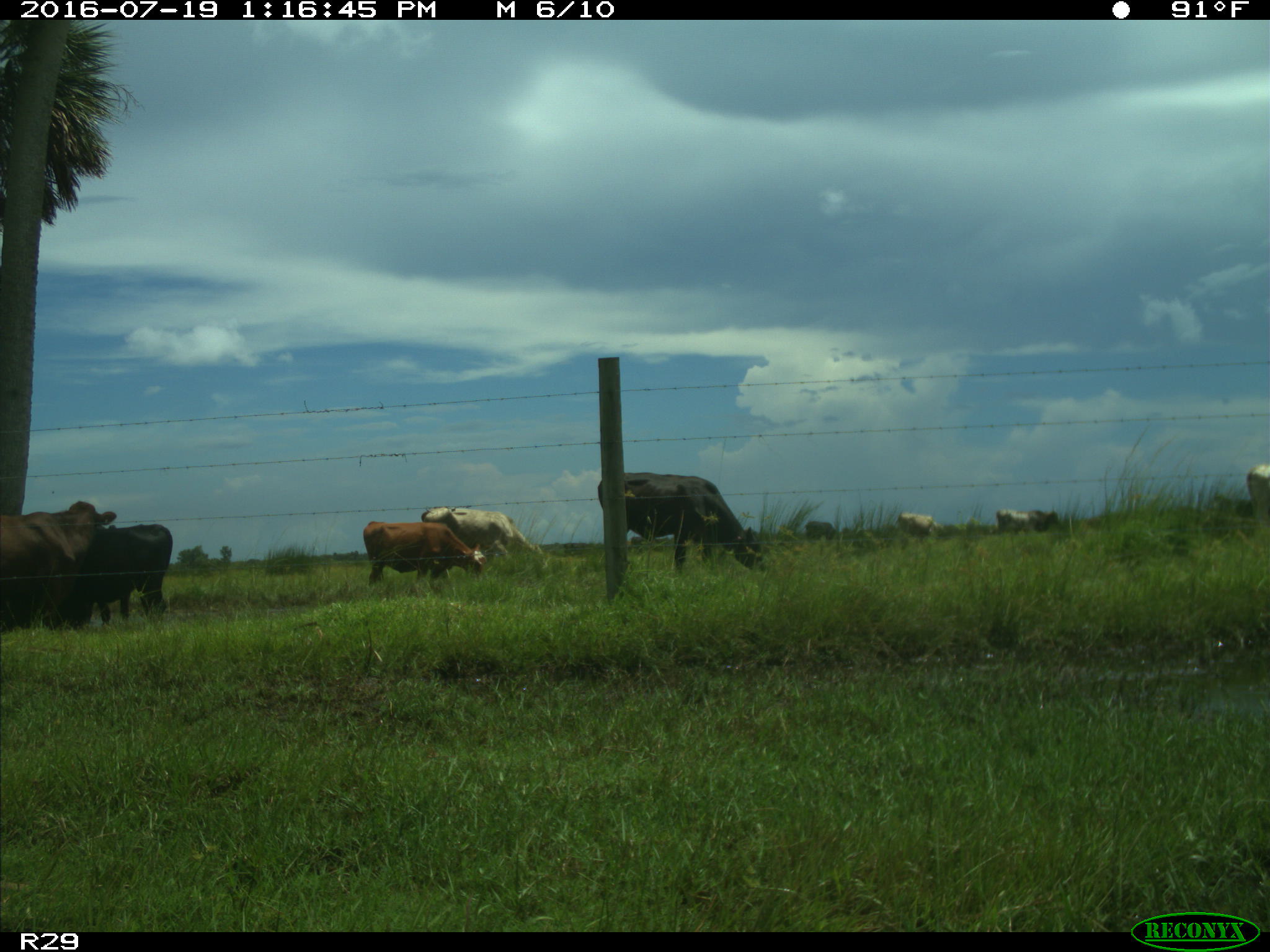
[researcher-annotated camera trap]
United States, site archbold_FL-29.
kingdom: Animalia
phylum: Chordata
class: Mammalia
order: Artiodactyla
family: Bovidae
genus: Bos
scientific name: Bos taurus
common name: domestic cow